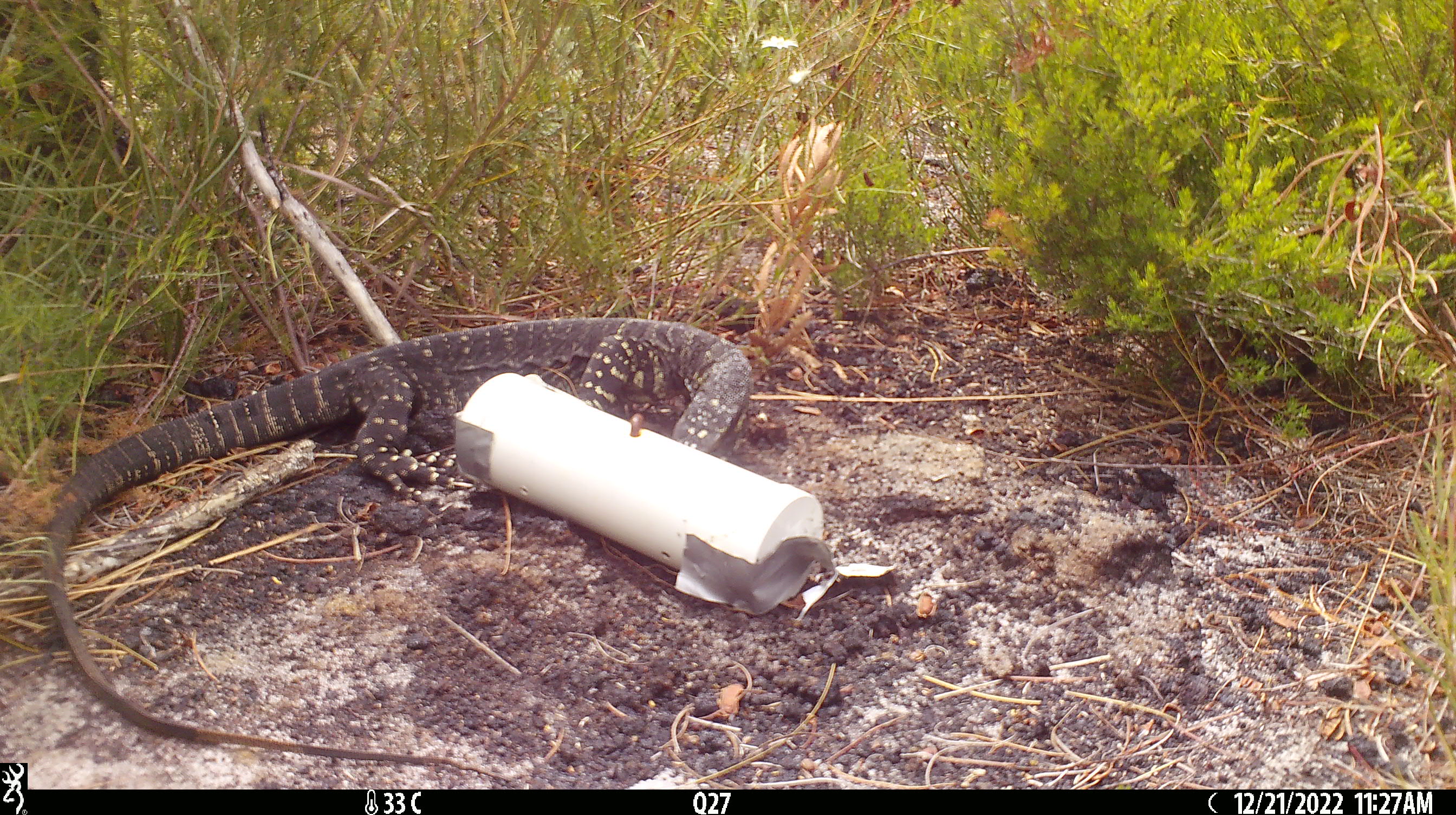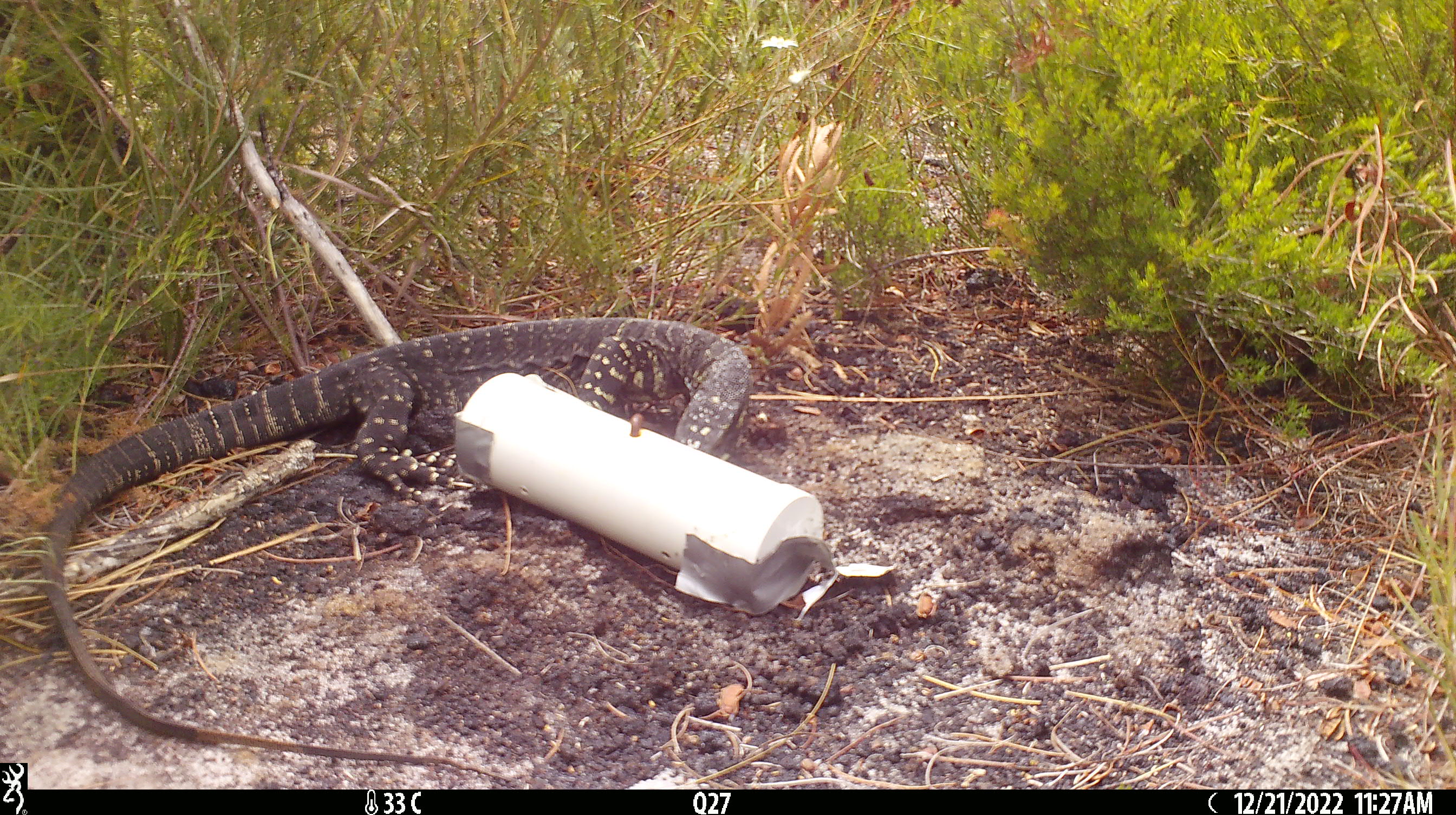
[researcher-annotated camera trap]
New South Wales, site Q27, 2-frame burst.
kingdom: Animalia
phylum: Chordata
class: Reptilia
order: Squamata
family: Varanidae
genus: Varanus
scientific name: Varanus varius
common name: lace monitor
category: goanna